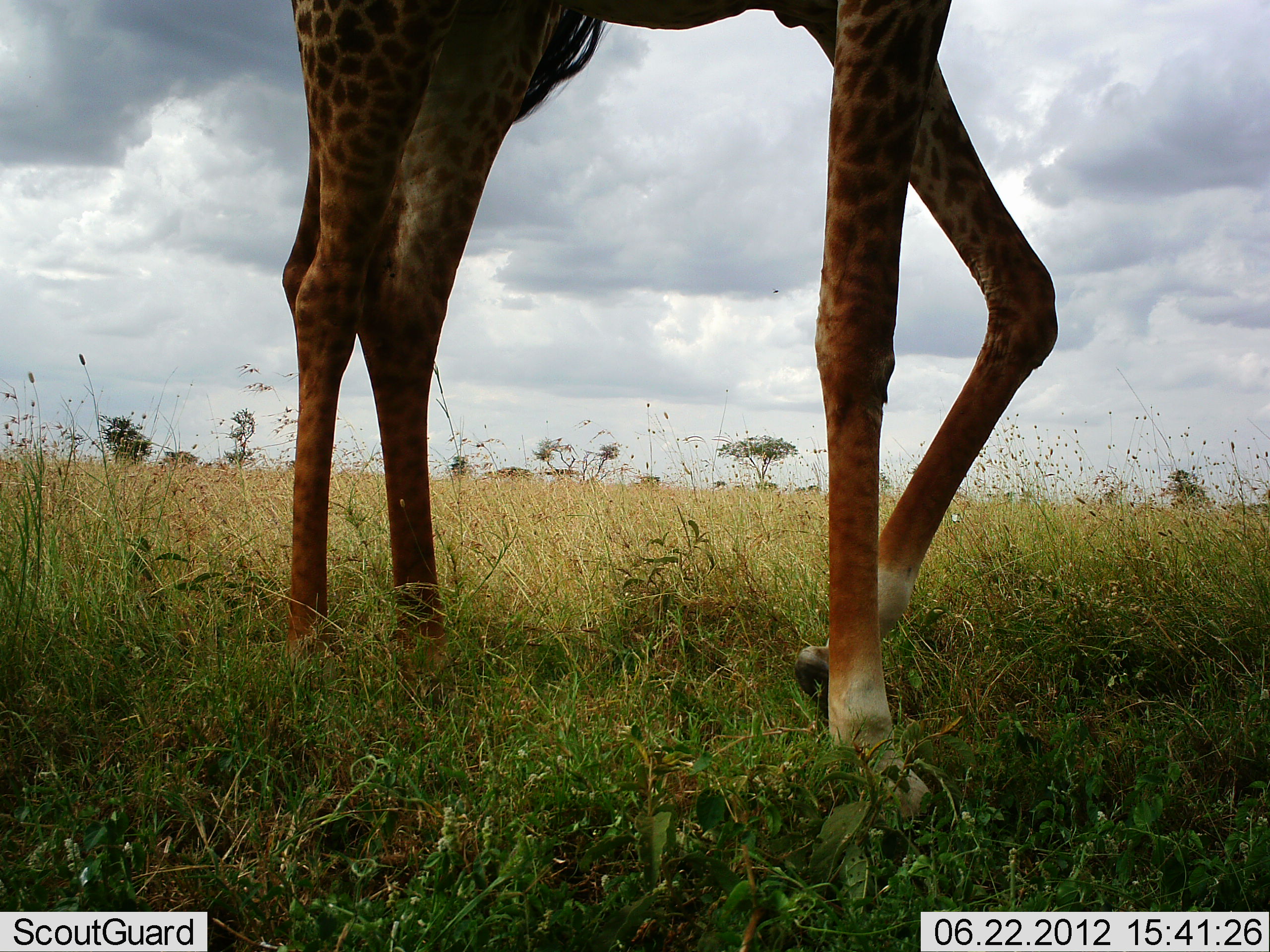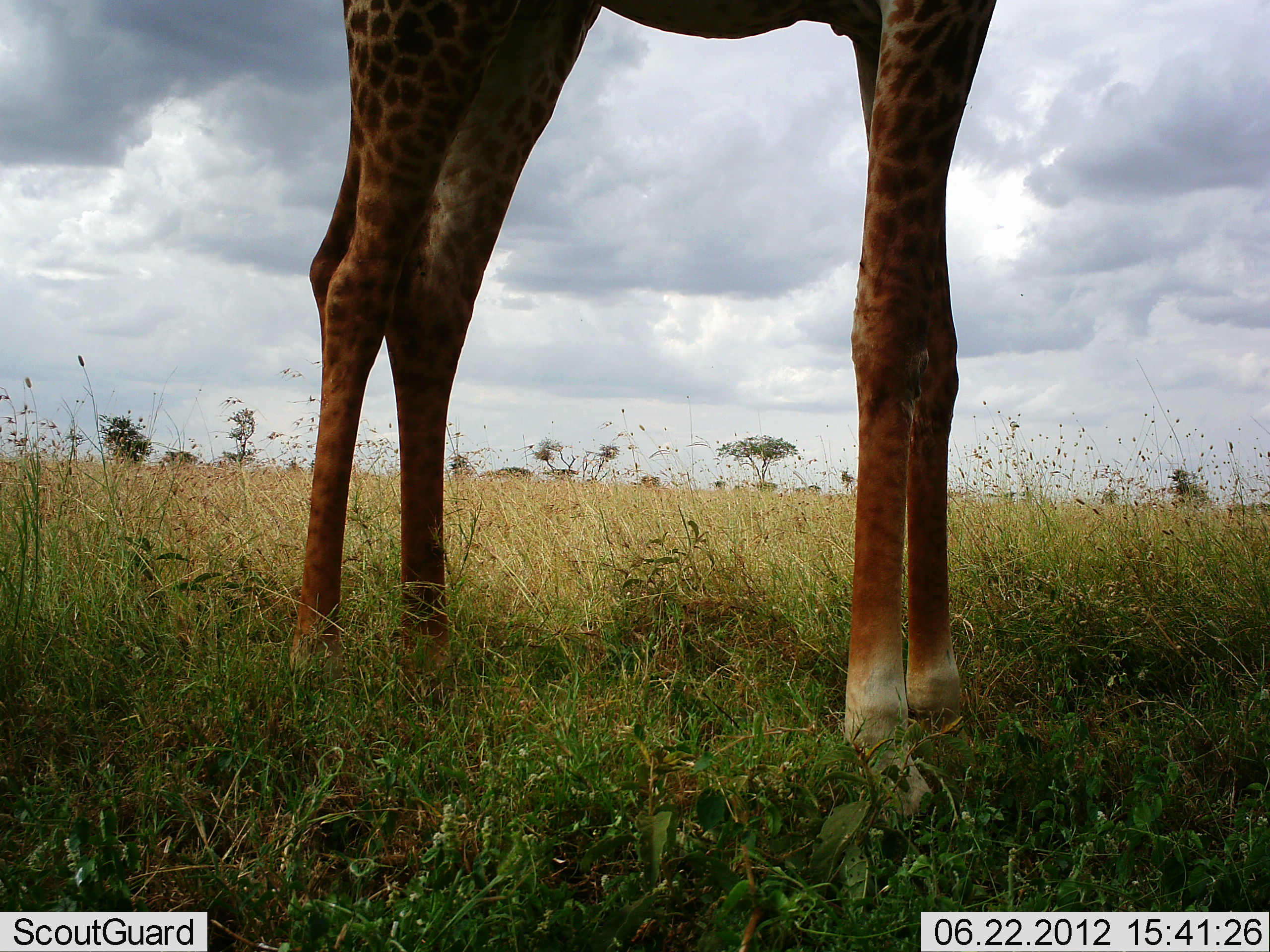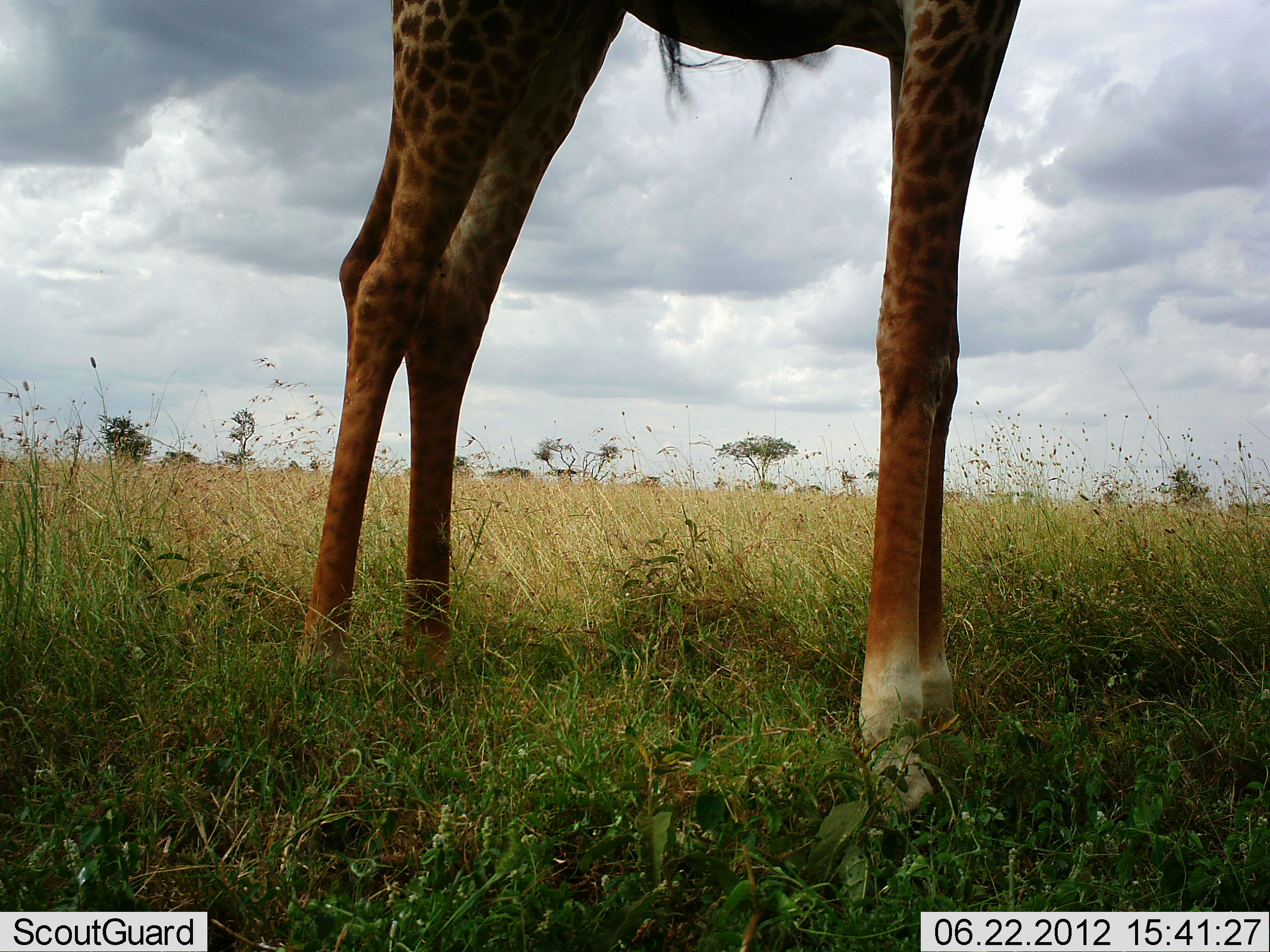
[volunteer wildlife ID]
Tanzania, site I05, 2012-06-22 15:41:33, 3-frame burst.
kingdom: Animalia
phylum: Chordata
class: Mammalia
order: Artiodactyla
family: Giraffidae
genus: Giraffa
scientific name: Giraffa camelopardalis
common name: giraffe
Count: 1.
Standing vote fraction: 90%.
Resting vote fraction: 0%.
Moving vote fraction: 10%.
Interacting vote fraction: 0%.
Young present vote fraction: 0%.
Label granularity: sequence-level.